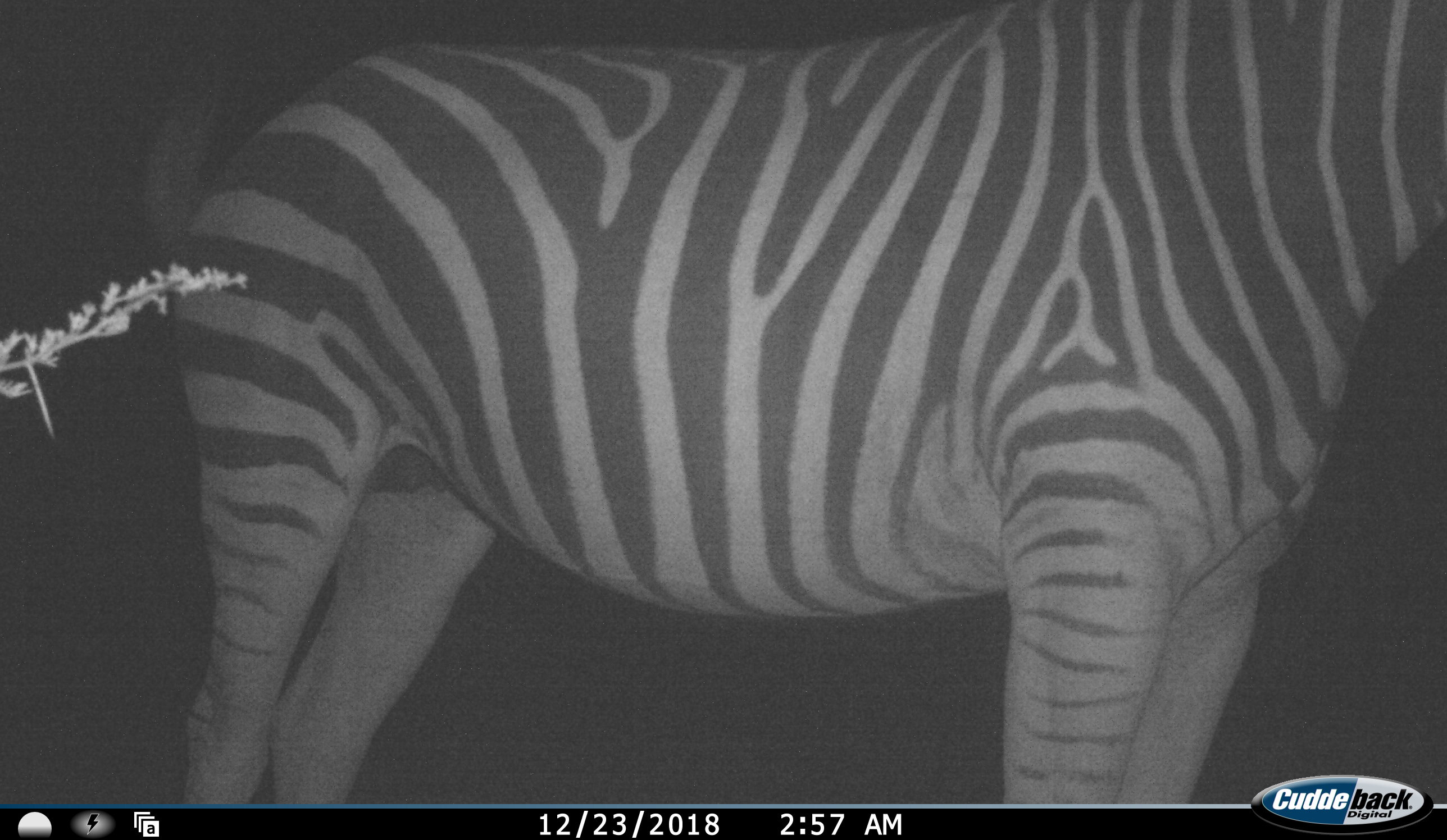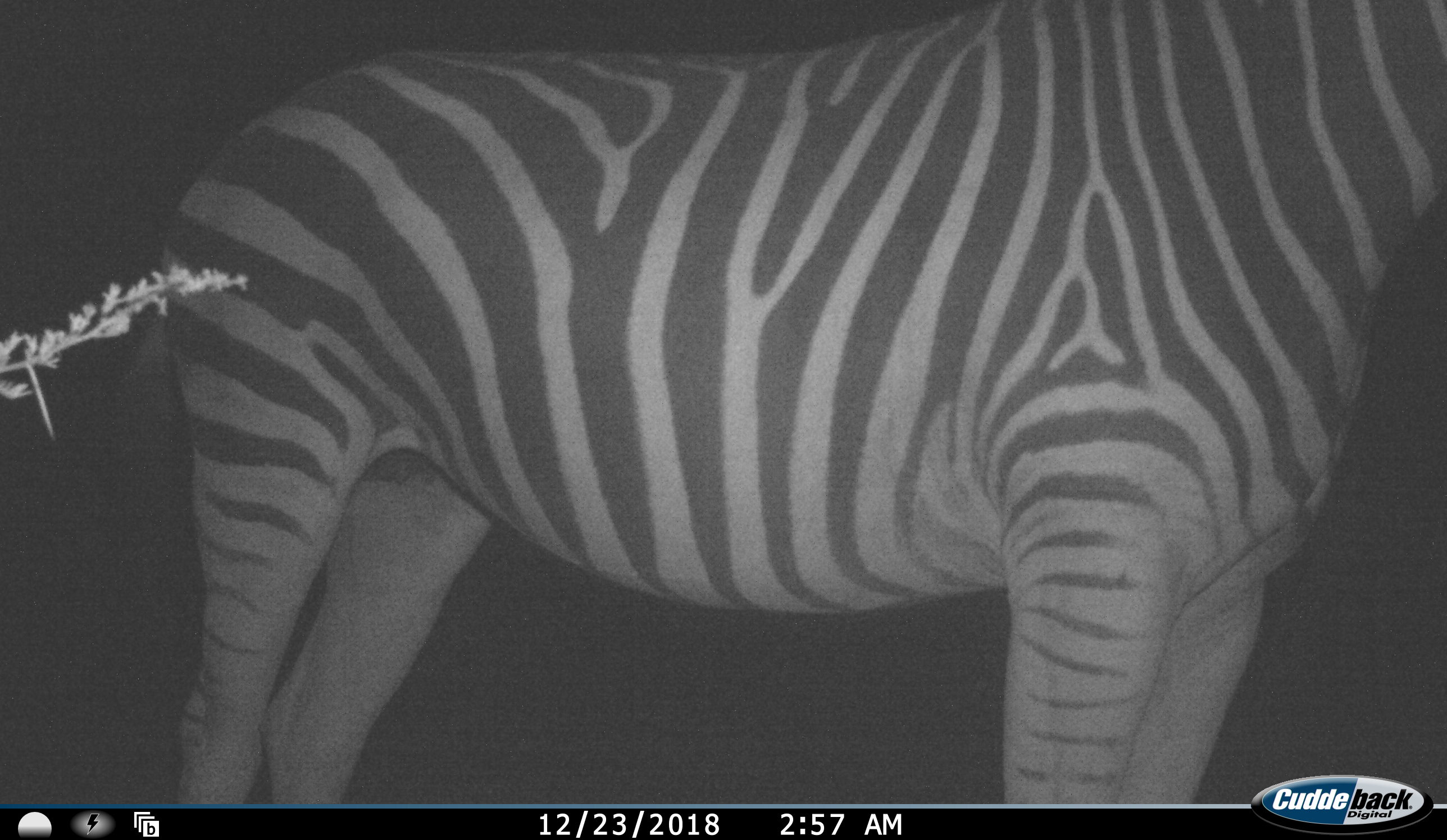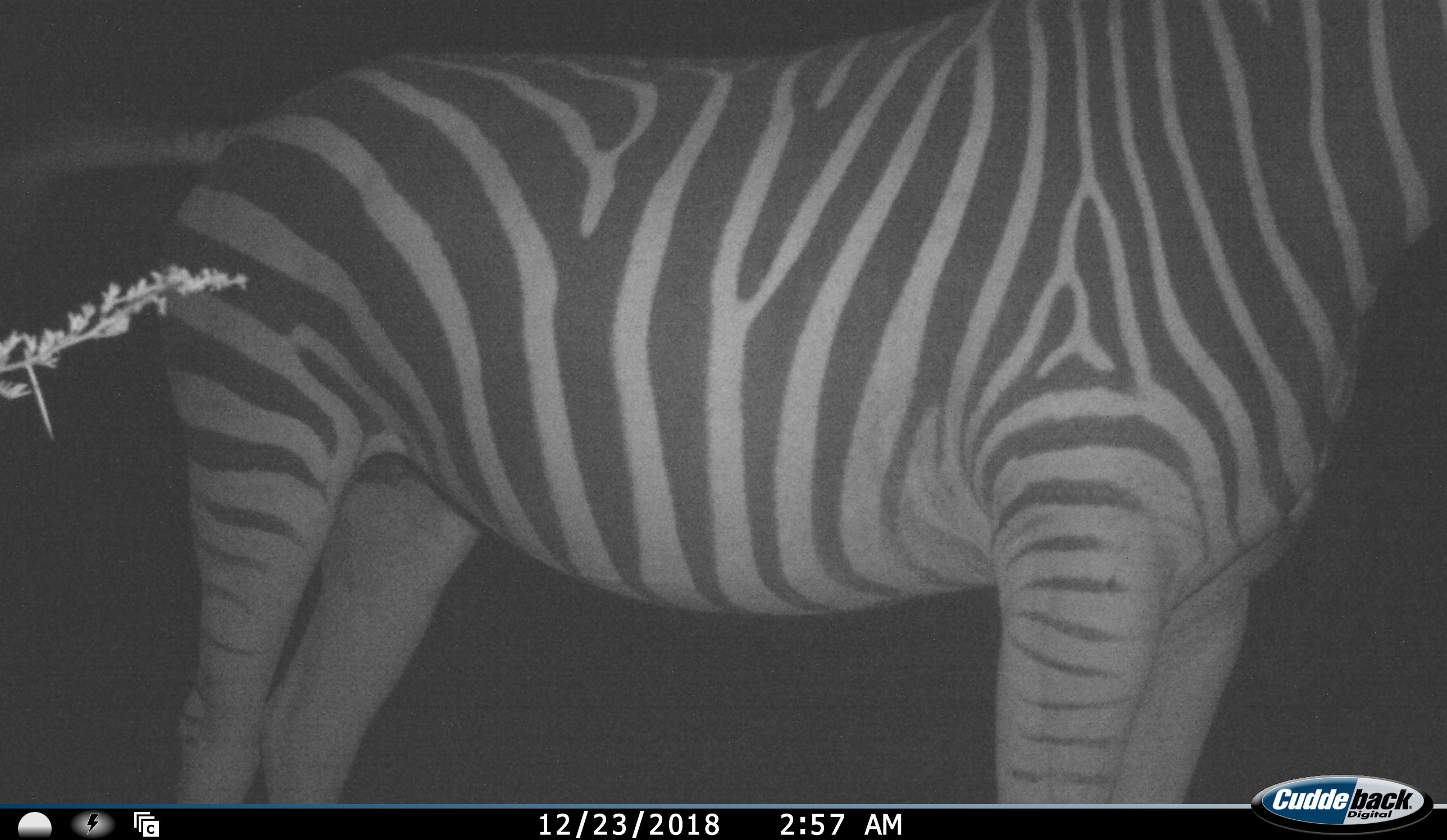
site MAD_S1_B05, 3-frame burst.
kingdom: Animalia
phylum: Chordata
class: Mammalia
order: Perissodactyla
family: Equidae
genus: Equus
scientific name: Equus quagga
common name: plains zebra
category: zebraplains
Zebraplains (plains zebra) (Equus quagga), count 1. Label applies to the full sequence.